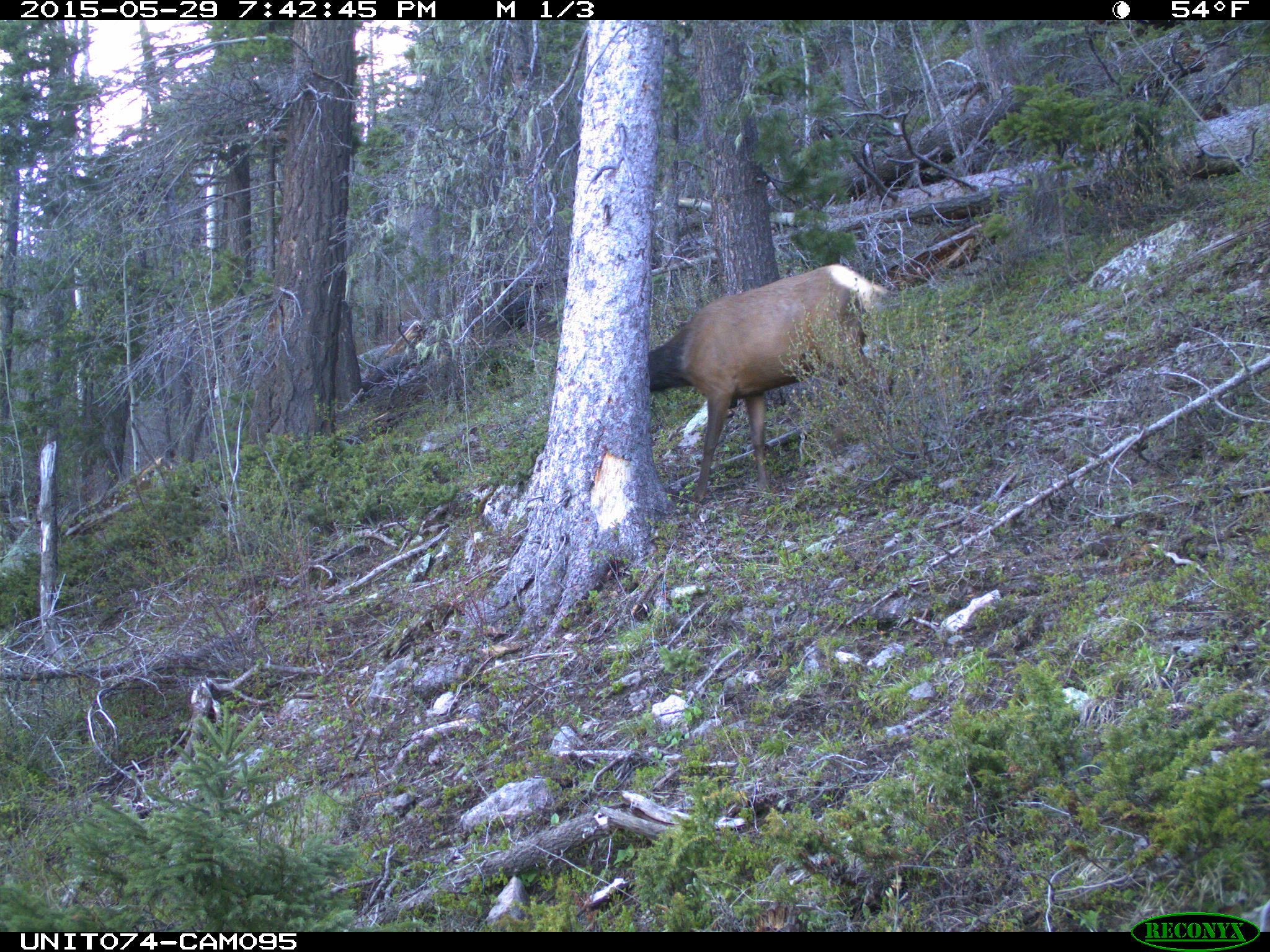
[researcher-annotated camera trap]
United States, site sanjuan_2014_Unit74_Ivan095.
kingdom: Animalia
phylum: Chordata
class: Mammalia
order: Artiodactyla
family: Cervidae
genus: Cervus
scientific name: Cervus elaphus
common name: red deer